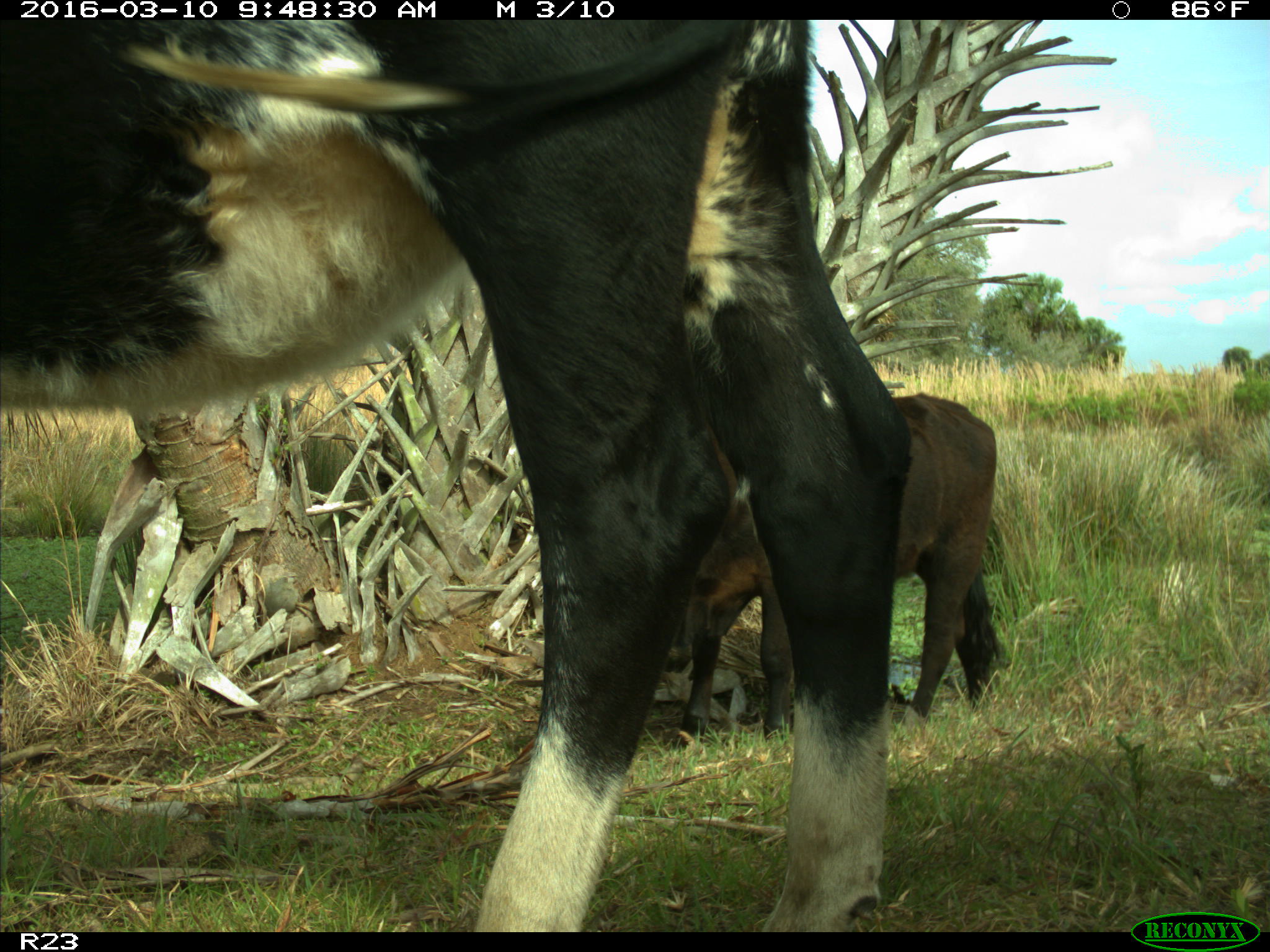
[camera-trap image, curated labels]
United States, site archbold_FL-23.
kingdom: Animalia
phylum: Chordata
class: Mammalia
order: Artiodactyla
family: Bovidae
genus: Bos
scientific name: Bos taurus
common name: domestic cow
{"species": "Bos taurus (domestic cow)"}